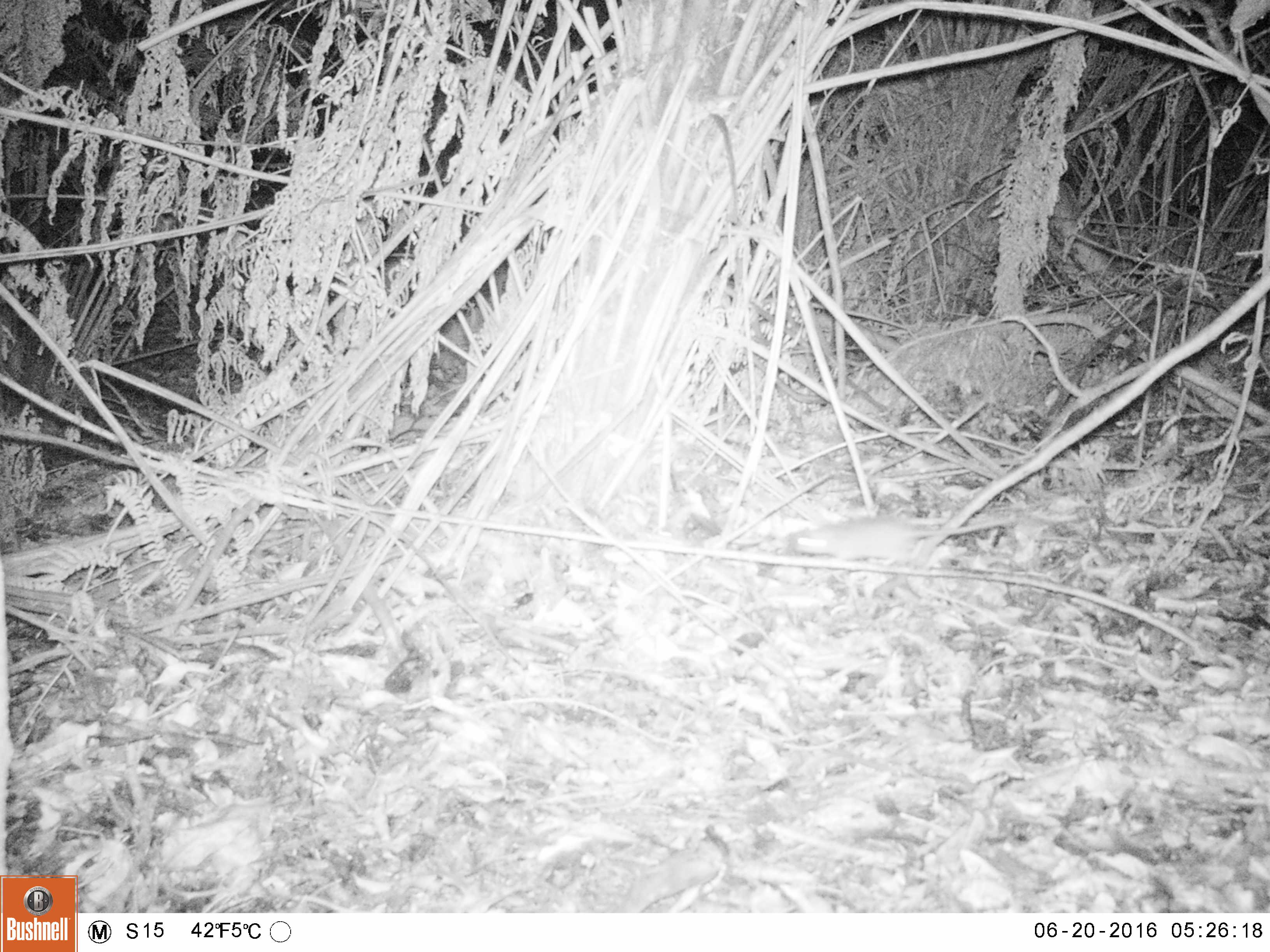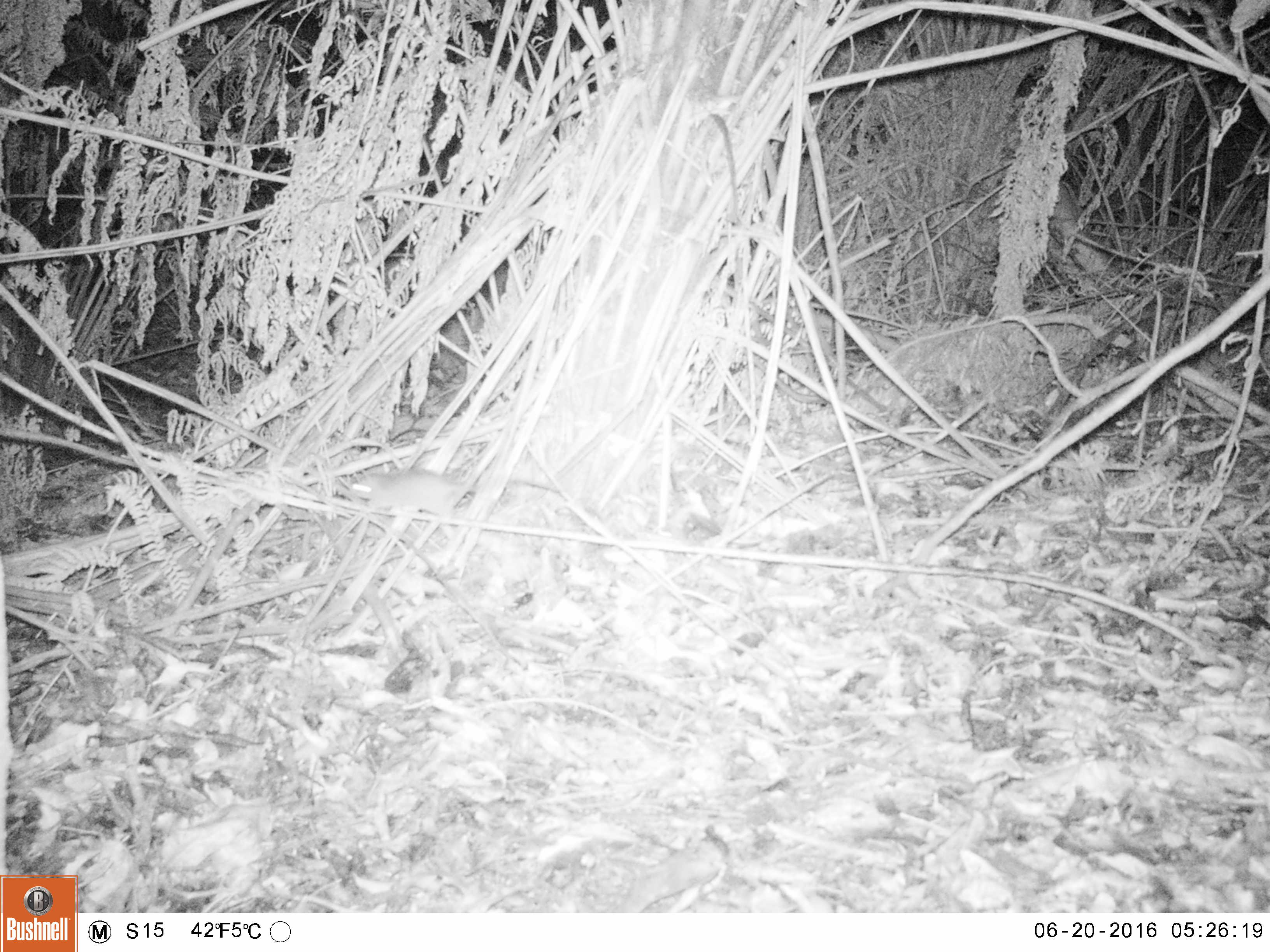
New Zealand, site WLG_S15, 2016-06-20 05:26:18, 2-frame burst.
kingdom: Animalia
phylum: Chordata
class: Mammalia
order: Rodentia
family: Muridae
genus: Rattus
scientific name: Rattus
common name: rat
Rat (Rattus).